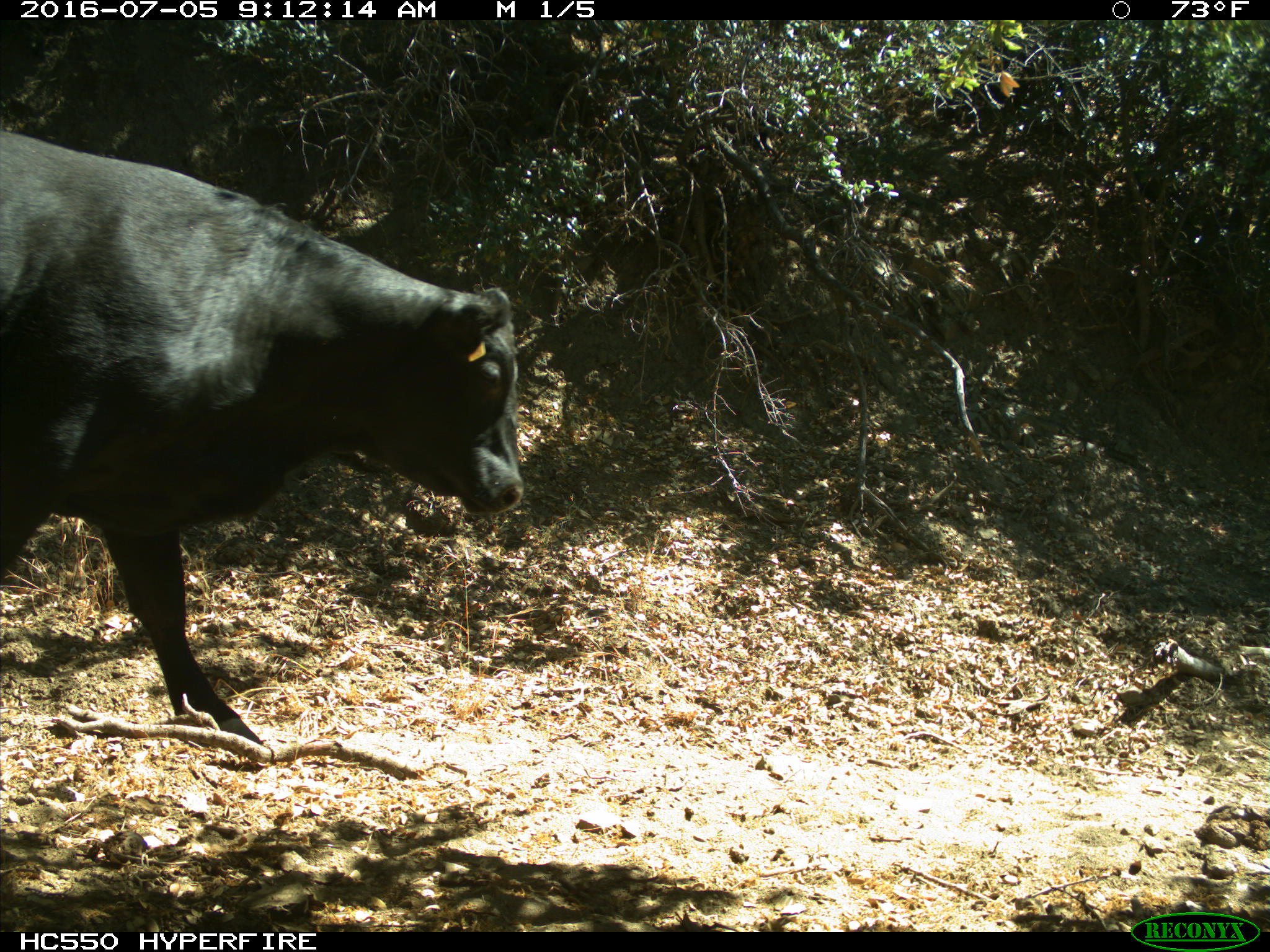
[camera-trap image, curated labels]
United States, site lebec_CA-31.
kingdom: Animalia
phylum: Chordata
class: Mammalia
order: Artiodactyla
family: Bovidae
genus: Bos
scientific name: Bos taurus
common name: domestic cow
Bos taurus (domestic cow).